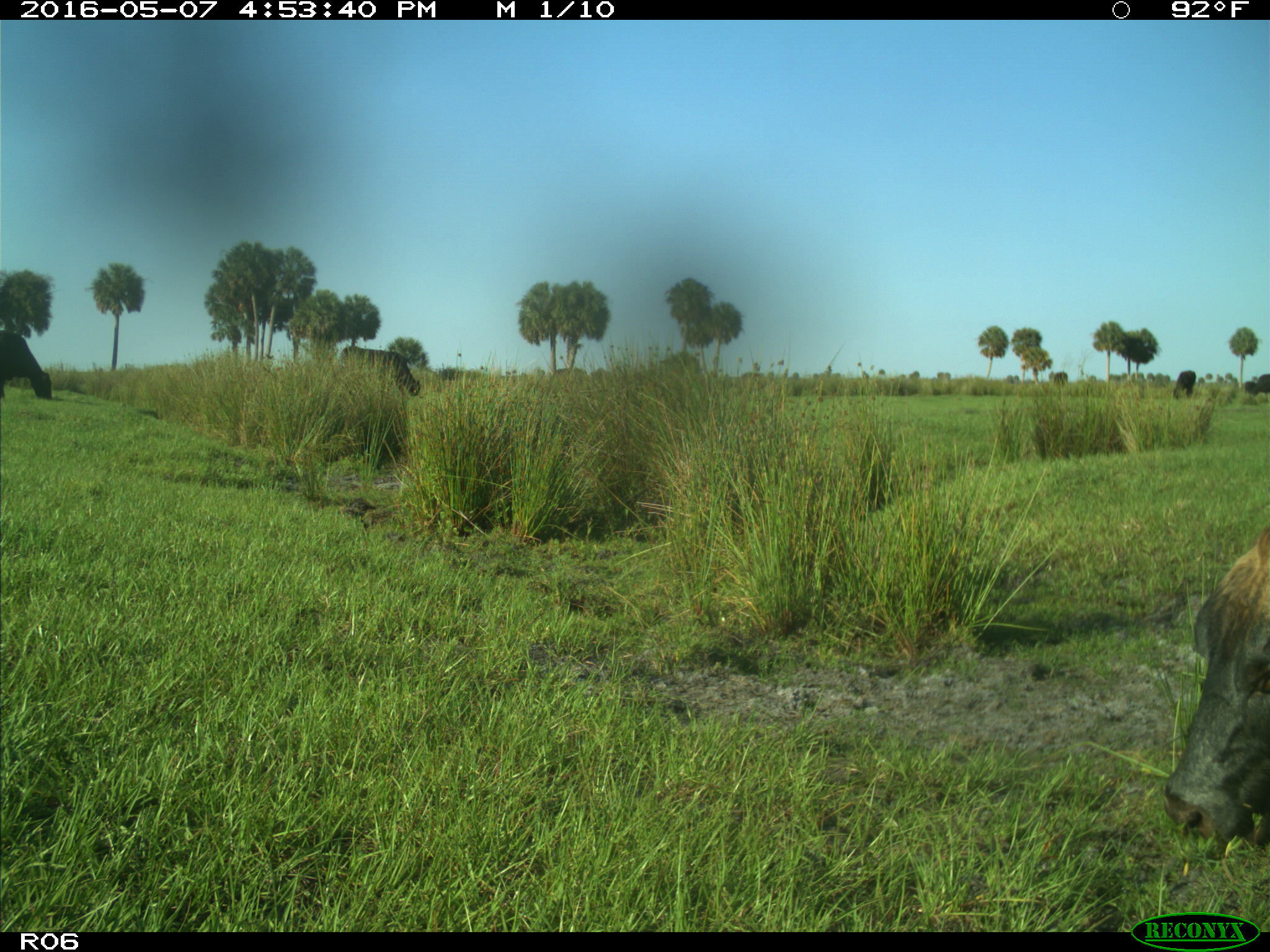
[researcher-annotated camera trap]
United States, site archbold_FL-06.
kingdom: Animalia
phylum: Chordata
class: Mammalia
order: Artiodactyla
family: Bovidae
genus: Bos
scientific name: Bos taurus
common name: domestic cow